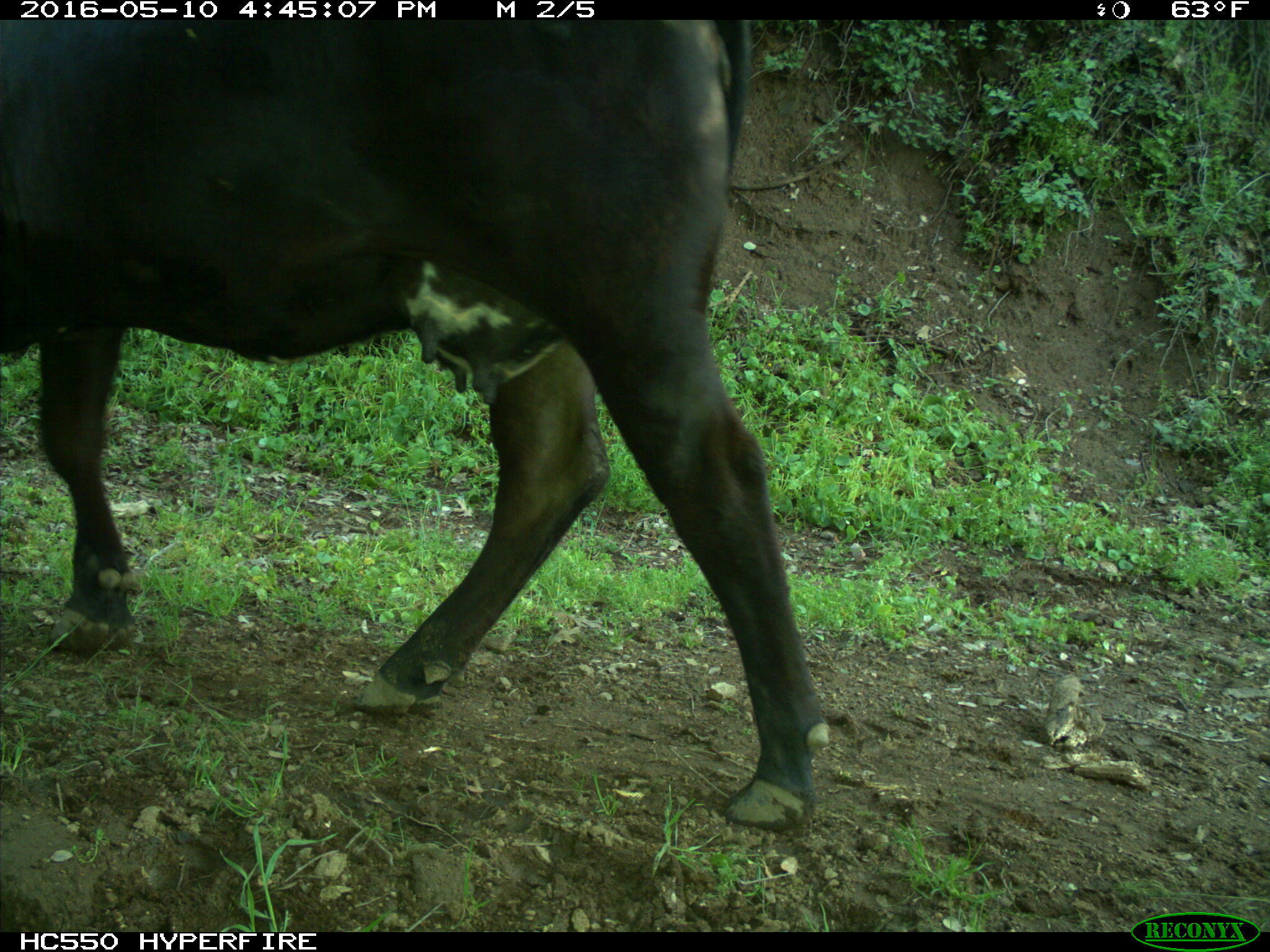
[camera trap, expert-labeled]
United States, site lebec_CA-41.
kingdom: Animalia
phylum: Chordata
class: Mammalia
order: Artiodactyla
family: Bovidae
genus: Bos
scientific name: Bos taurus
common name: domestic cow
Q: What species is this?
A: Bos taurus (domestic cow).